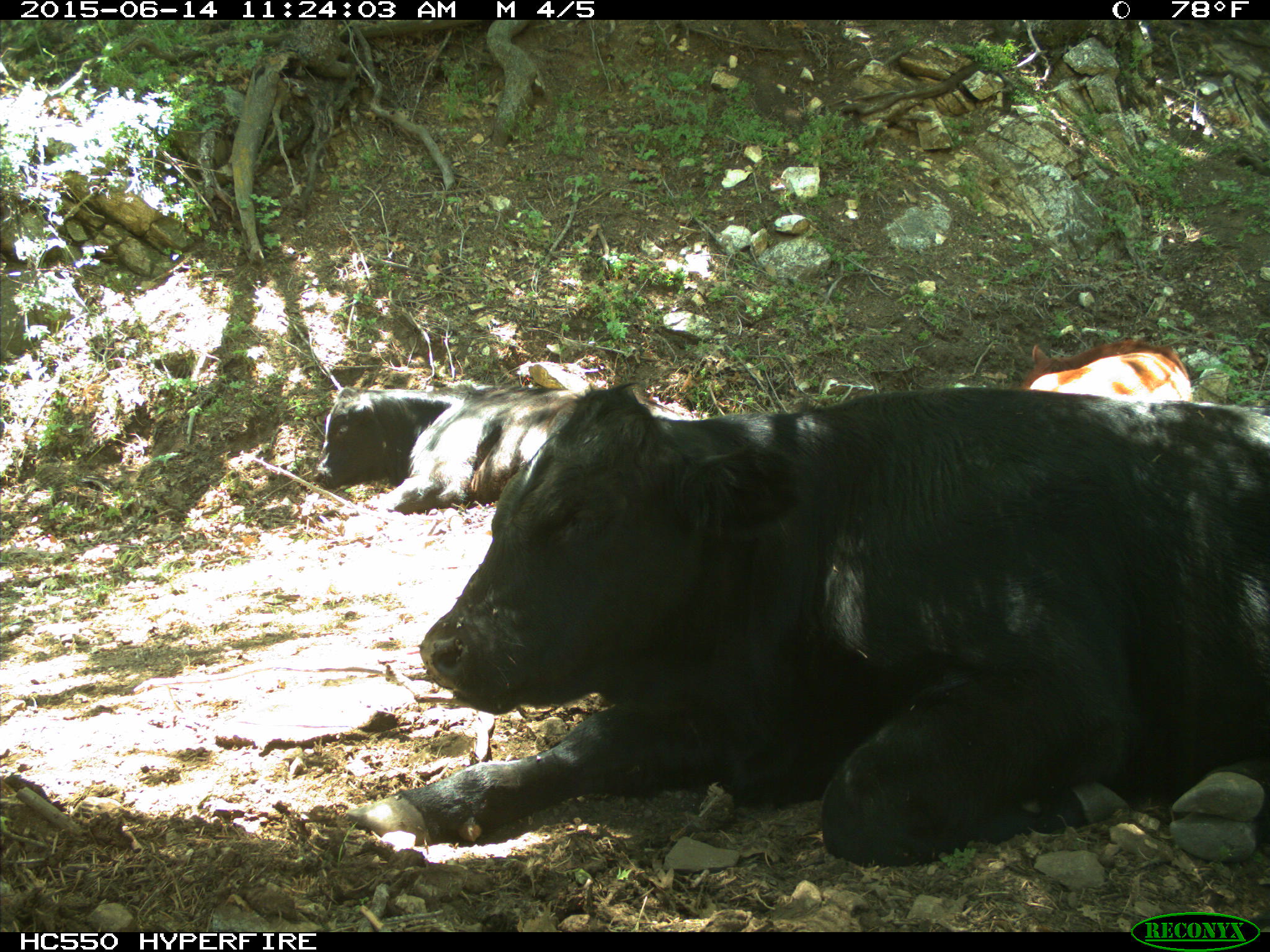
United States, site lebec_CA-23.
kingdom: Animalia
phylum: Chordata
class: Mammalia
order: Artiodactyla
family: Bovidae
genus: Bos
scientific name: Bos taurus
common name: domestic cow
Bos taurus (domestic cow).